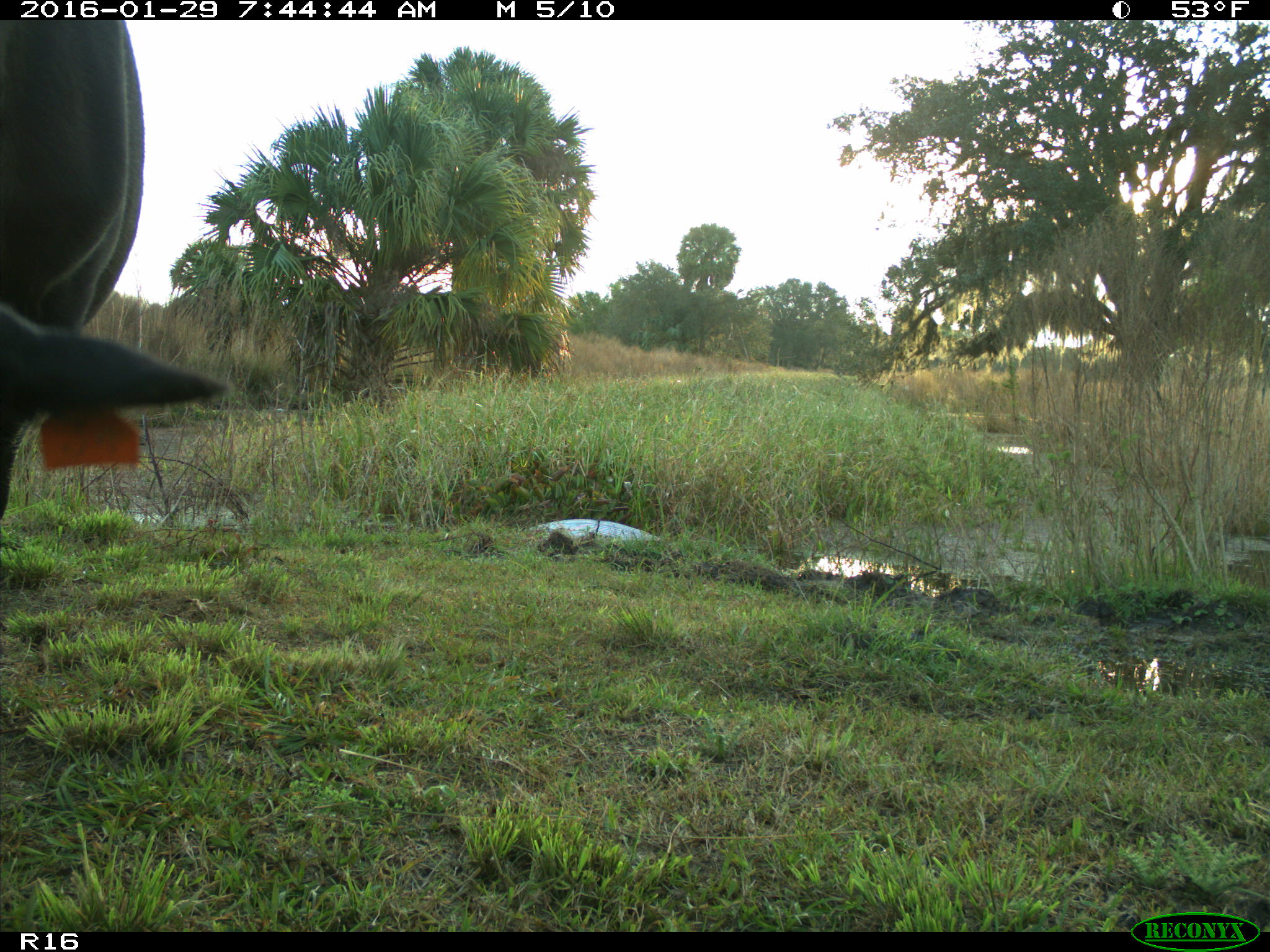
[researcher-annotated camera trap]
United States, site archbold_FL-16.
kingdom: Animalia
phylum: Chordata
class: Mammalia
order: Artiodactyla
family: Bovidae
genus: Bos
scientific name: Bos taurus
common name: domestic cow